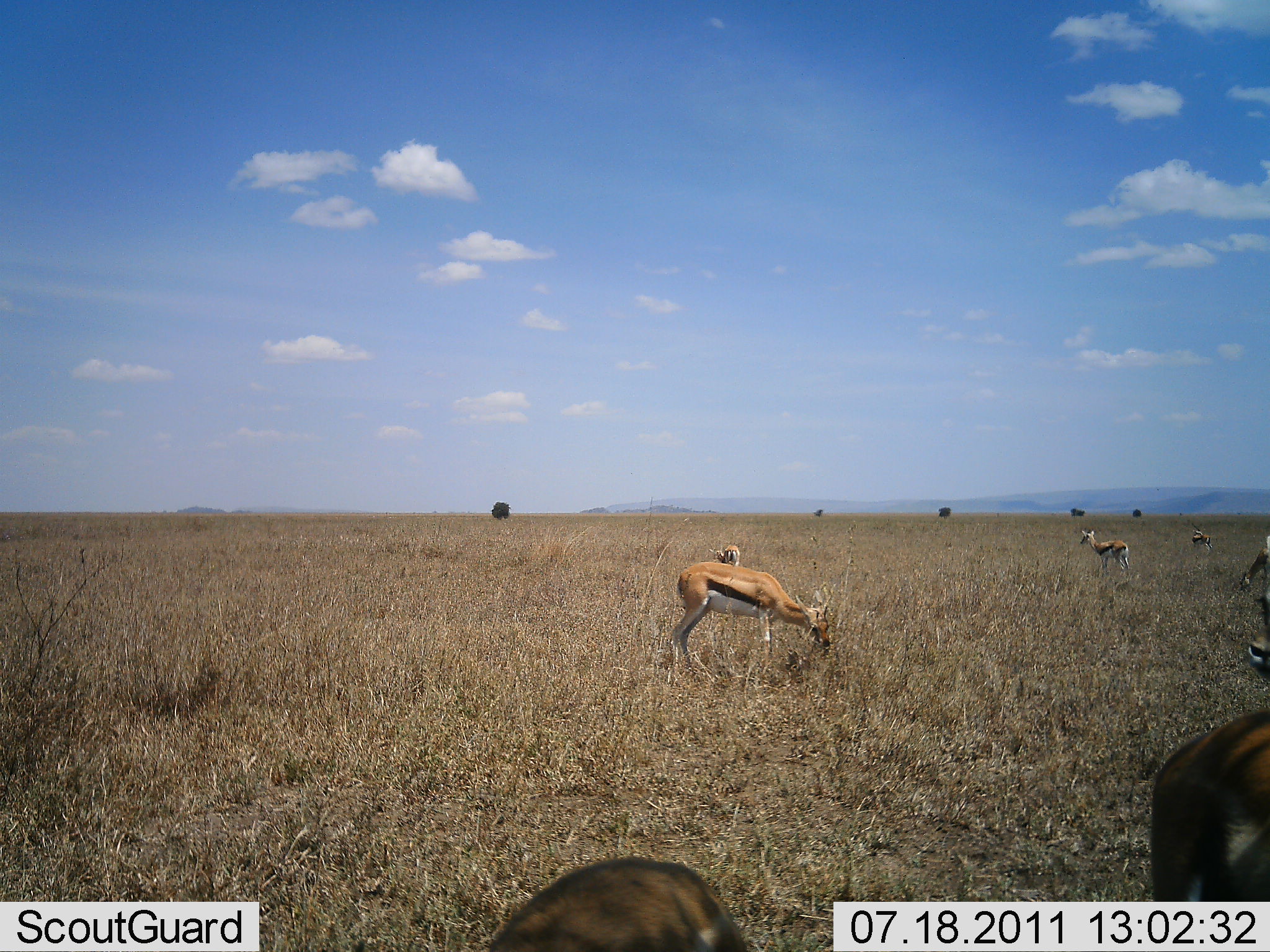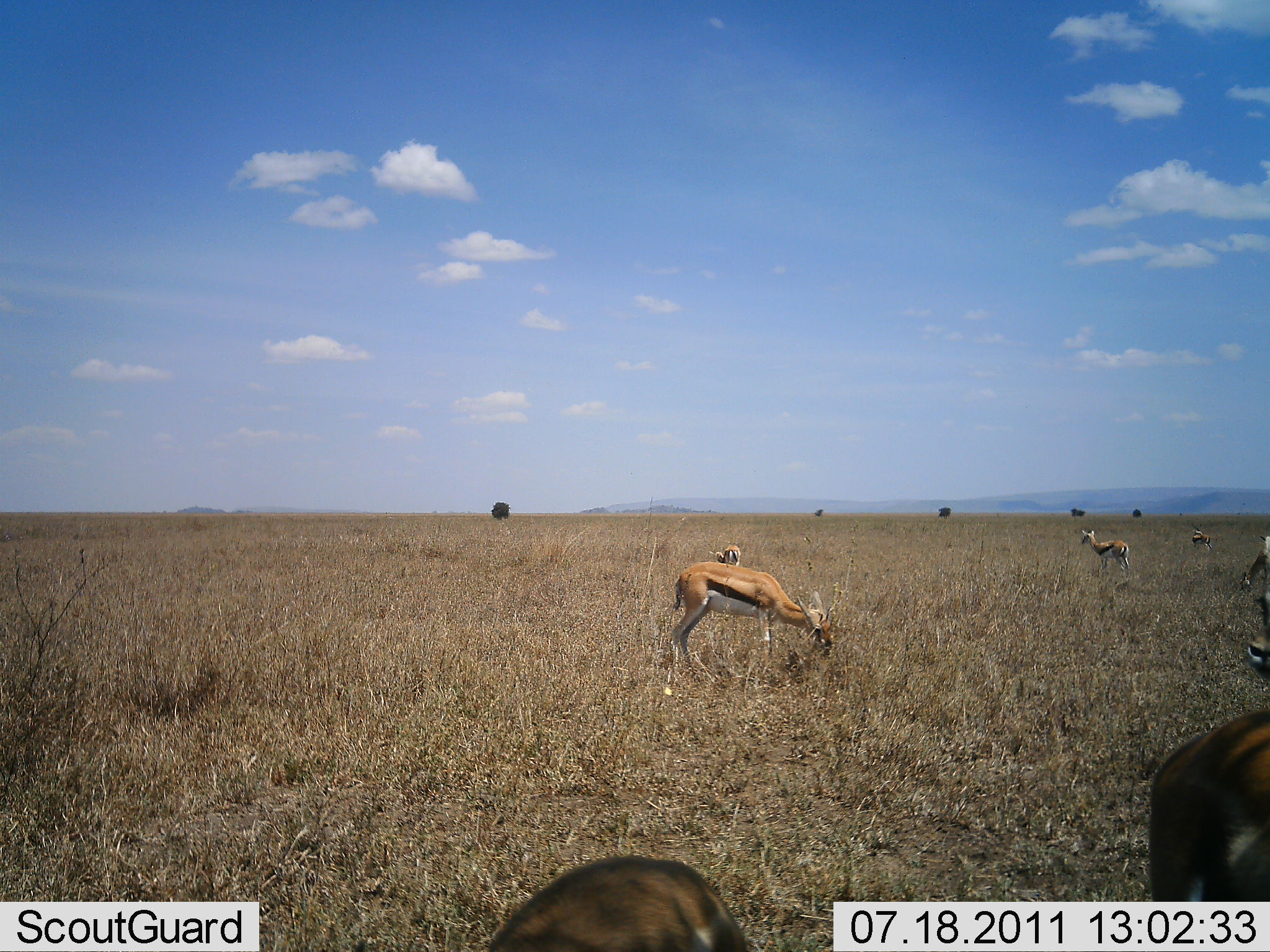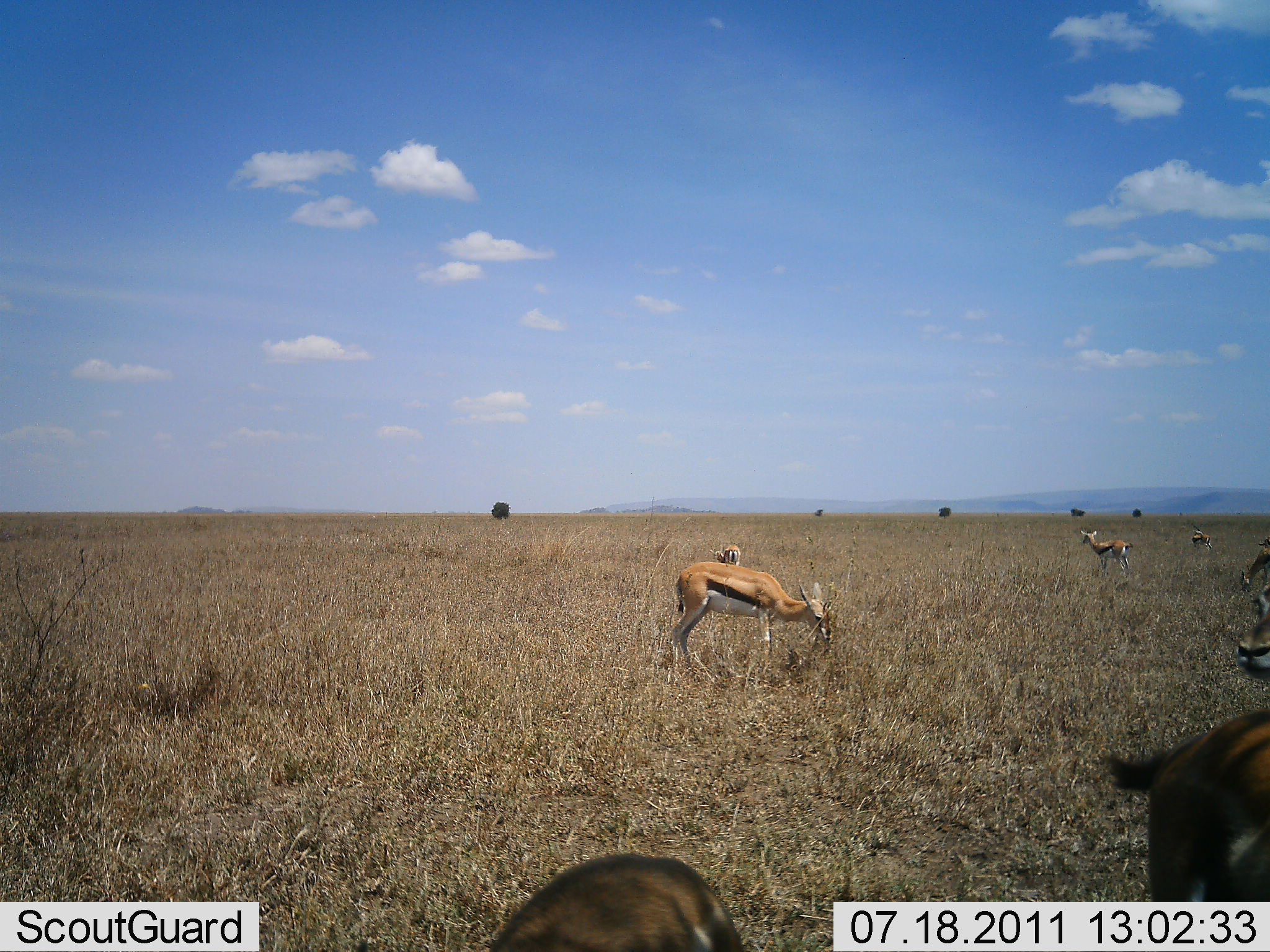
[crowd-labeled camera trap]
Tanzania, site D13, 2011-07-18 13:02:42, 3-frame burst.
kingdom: Animalia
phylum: Chordata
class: Mammalia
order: Artiodactyla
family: Bovidae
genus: Eudorcas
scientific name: Eudorcas thomsonii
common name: thomson's gazelle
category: gazellethomsons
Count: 8.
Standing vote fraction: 55%.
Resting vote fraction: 0%.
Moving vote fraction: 18%.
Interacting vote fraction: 0%.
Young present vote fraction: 9%.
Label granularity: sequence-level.